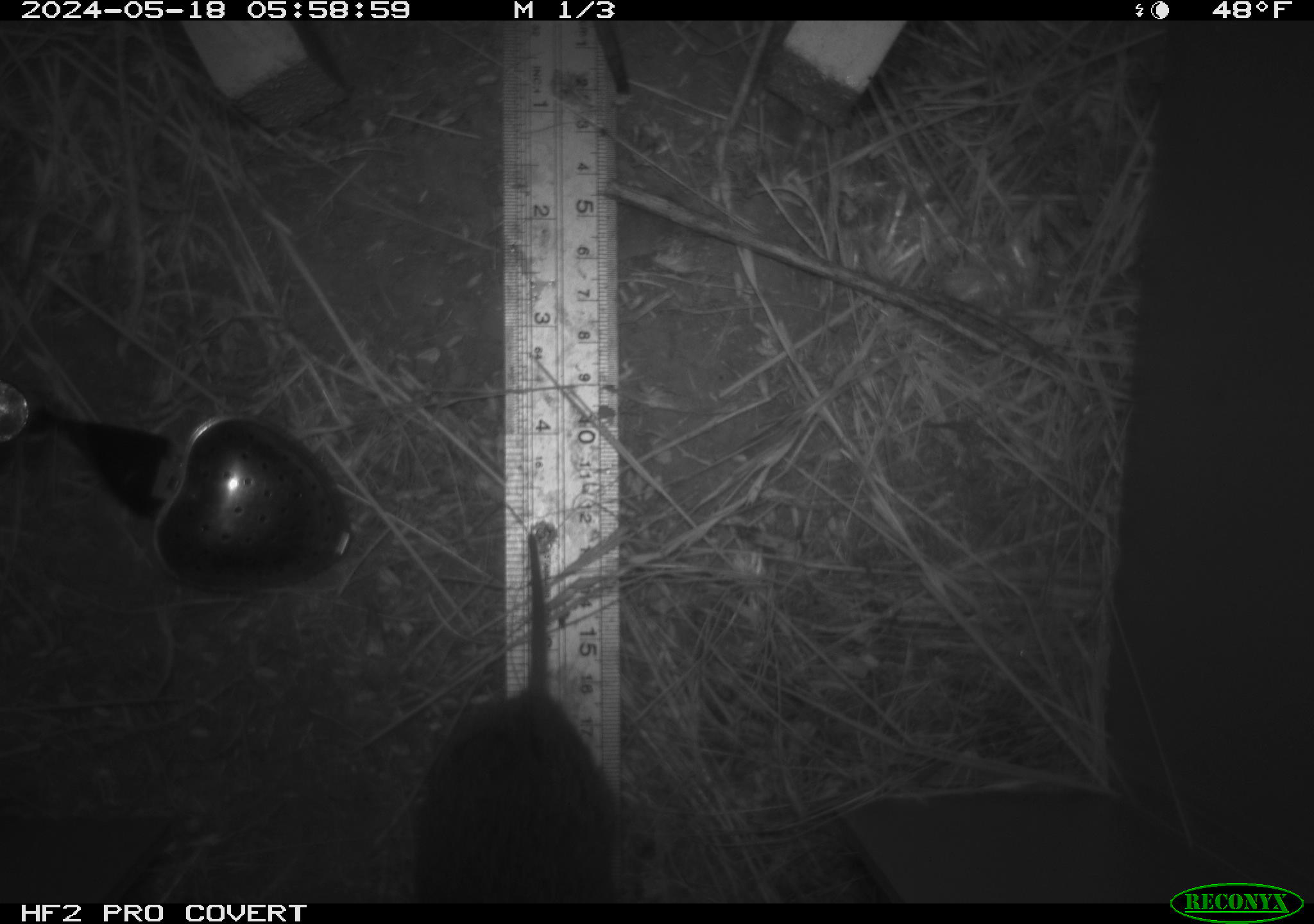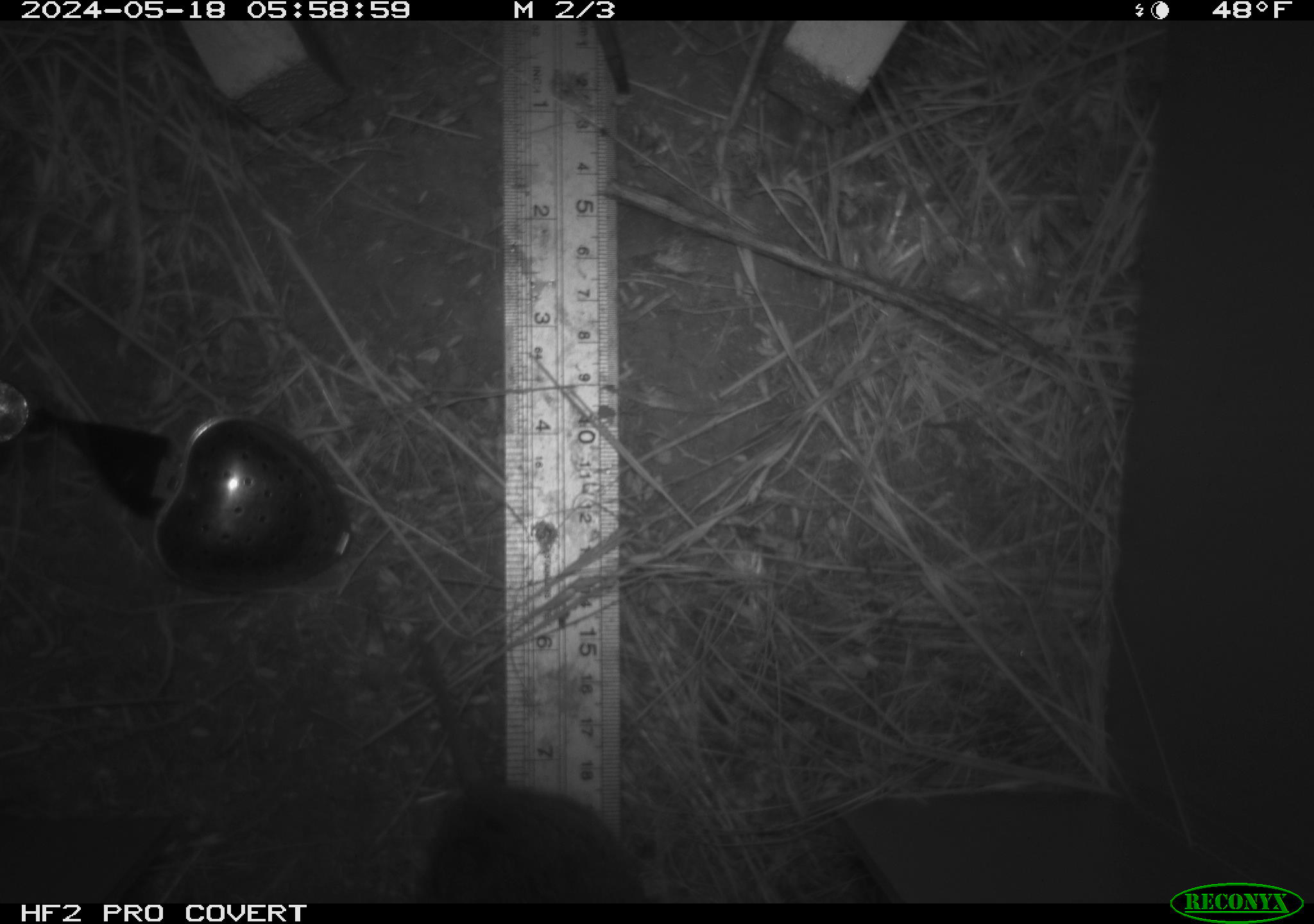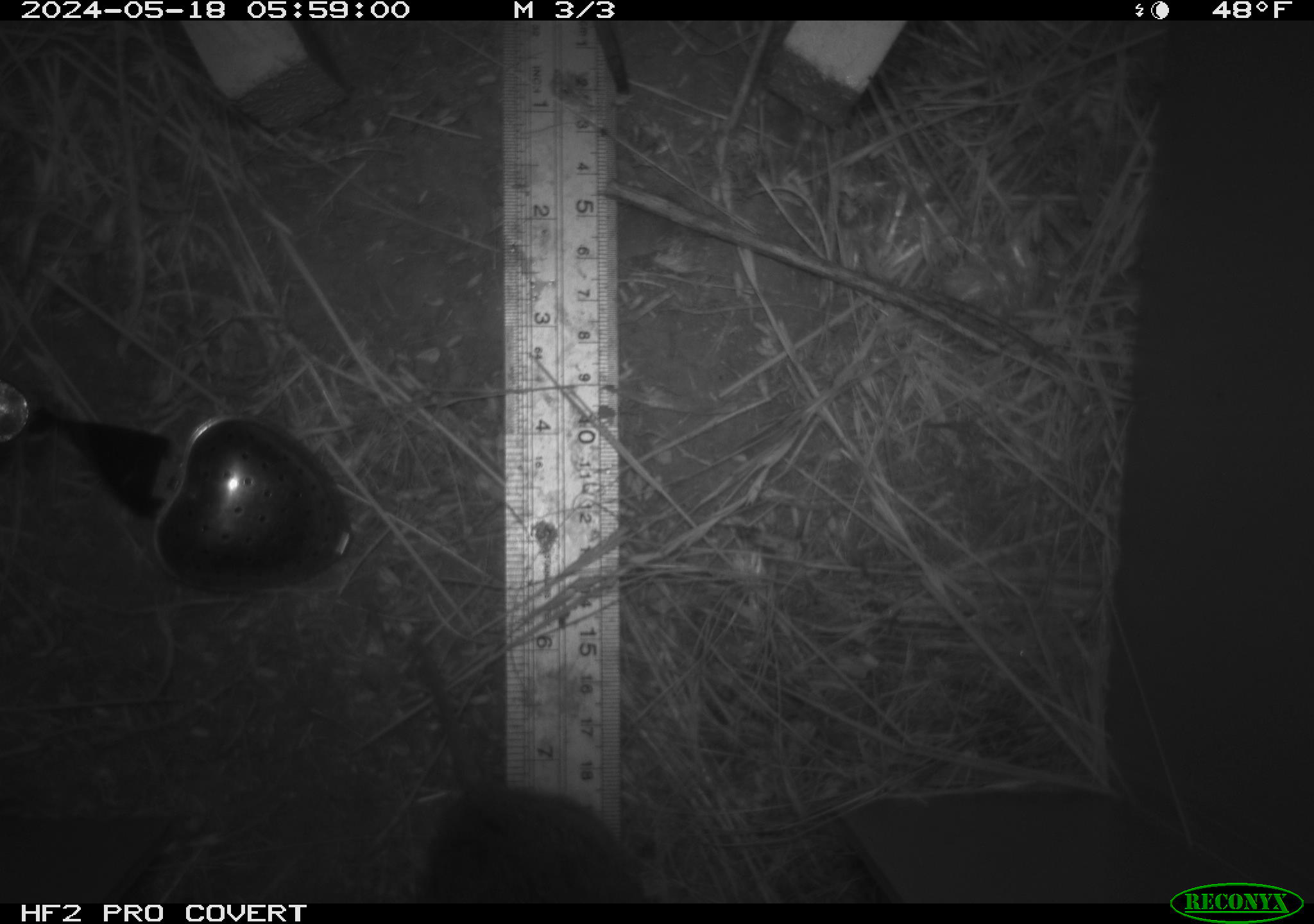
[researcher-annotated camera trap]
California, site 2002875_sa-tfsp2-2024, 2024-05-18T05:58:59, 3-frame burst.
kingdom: Animalia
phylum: Chordata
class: Mammalia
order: Rodentia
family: Cricetidae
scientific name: Arvicolinae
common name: voles, lemmings, and muskrats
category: arvicolinae subfamily